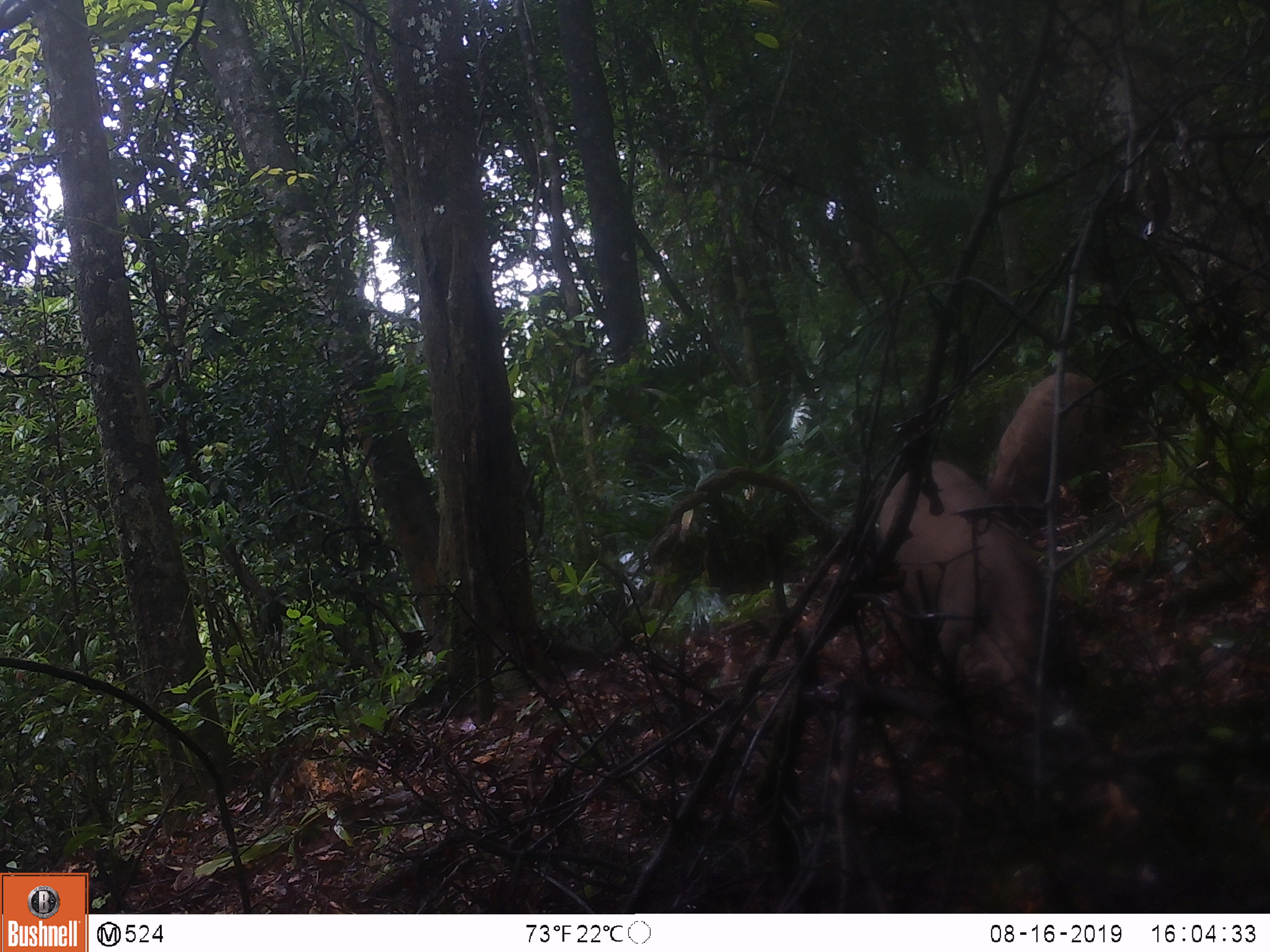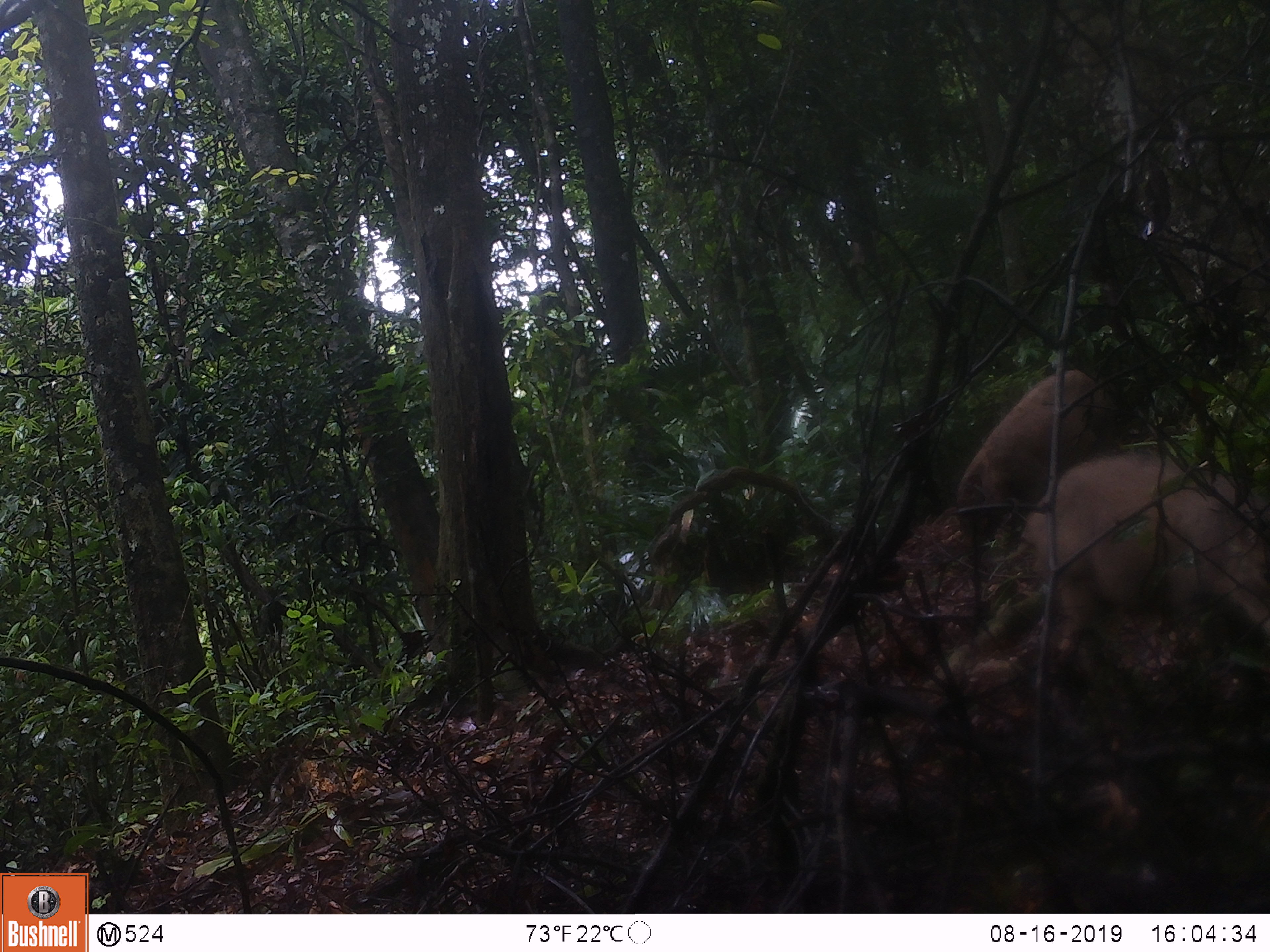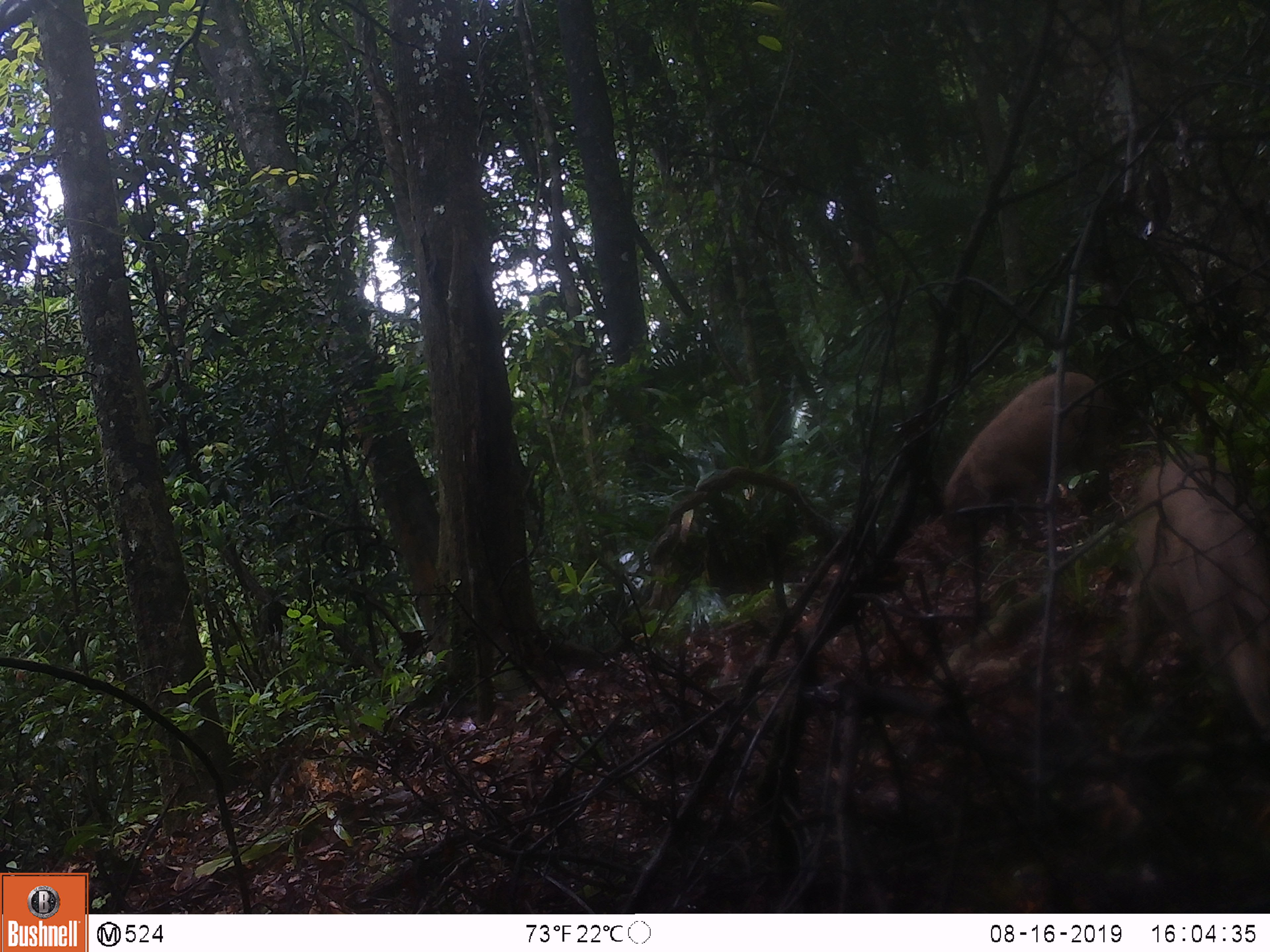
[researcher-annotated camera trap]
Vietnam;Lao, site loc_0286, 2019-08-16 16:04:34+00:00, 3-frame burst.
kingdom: Animalia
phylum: Chordata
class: Mammalia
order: Artiodactyla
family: Suidae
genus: Sus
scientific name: Sus scrofa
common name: eurasian wild pig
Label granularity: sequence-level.